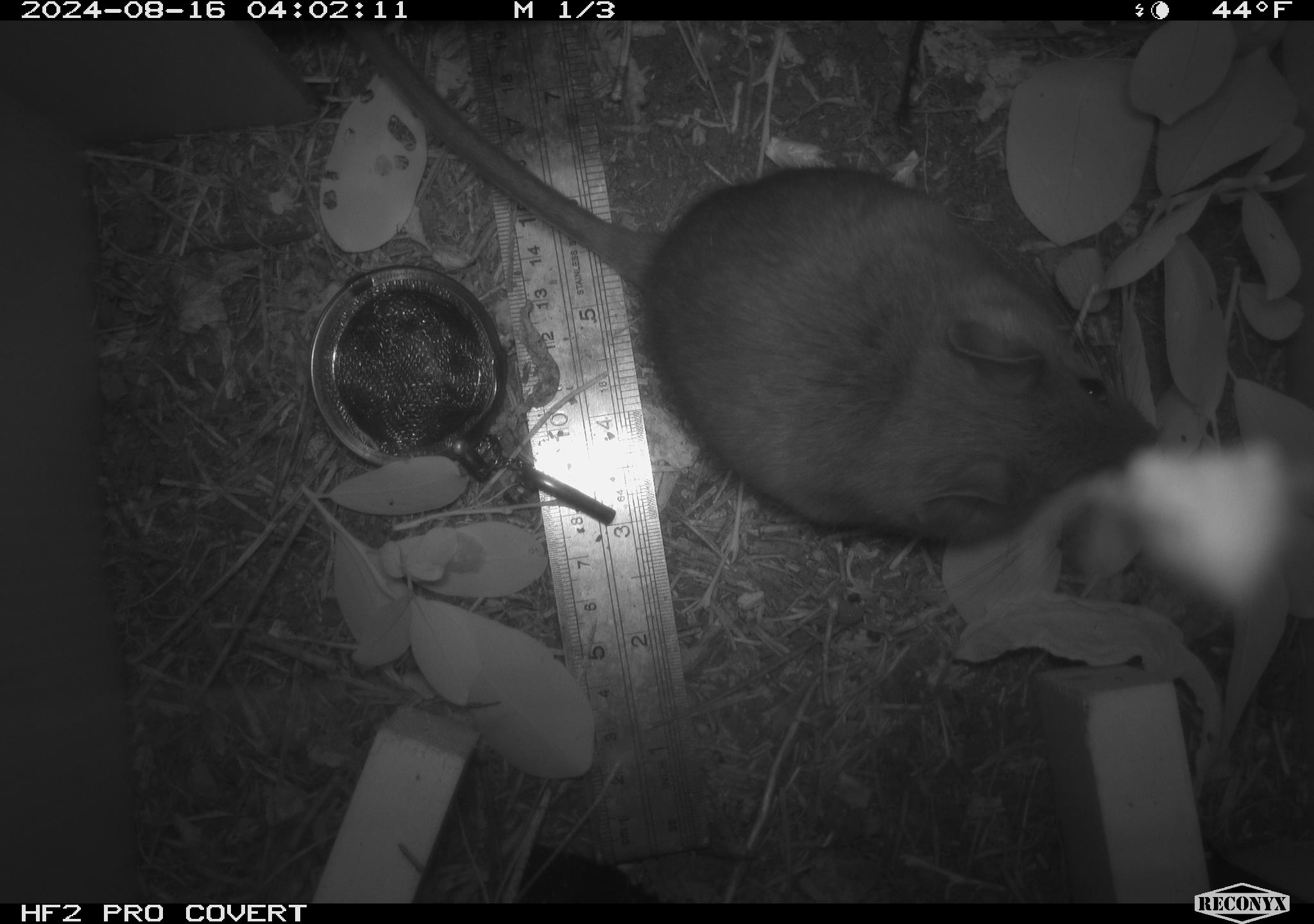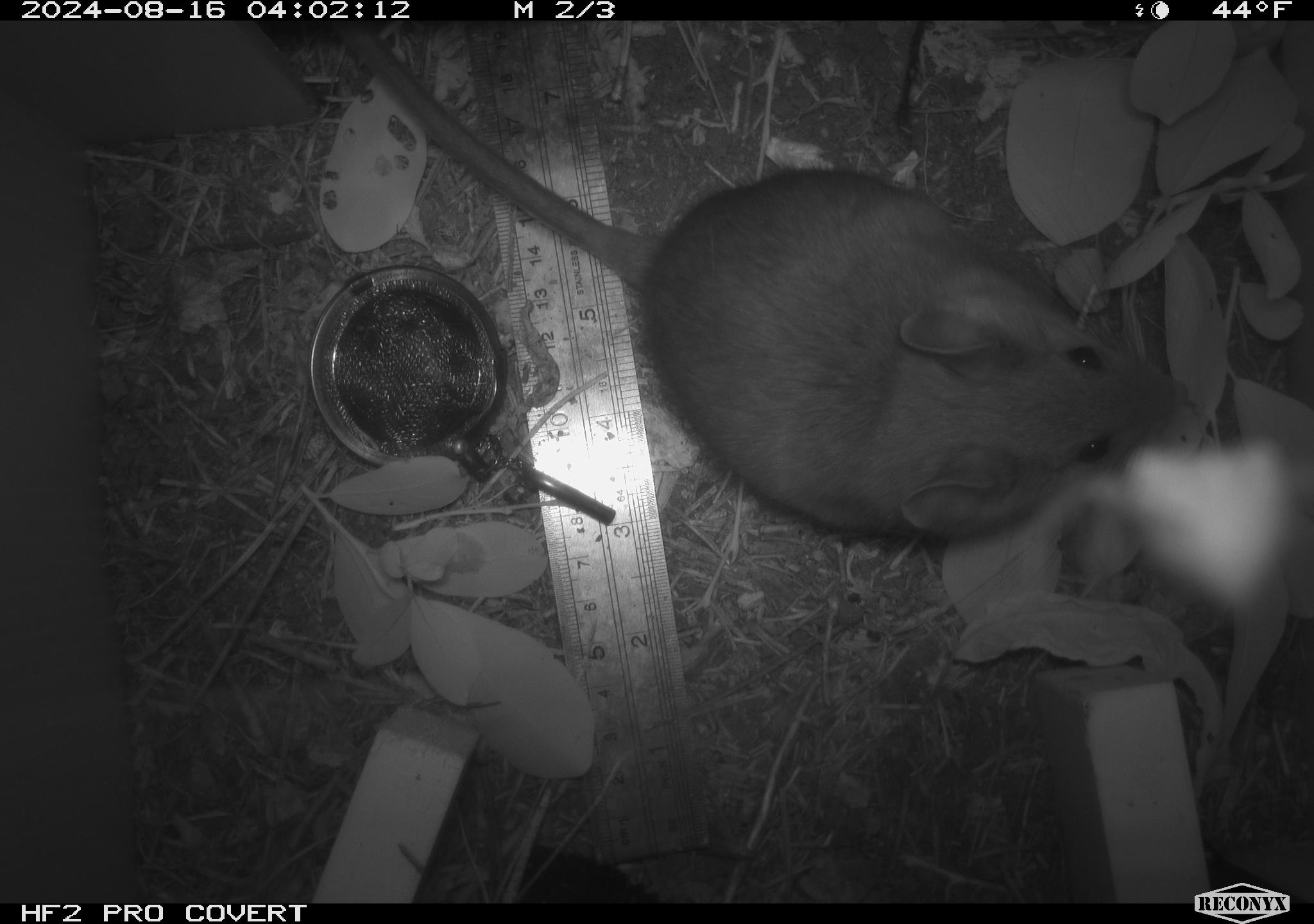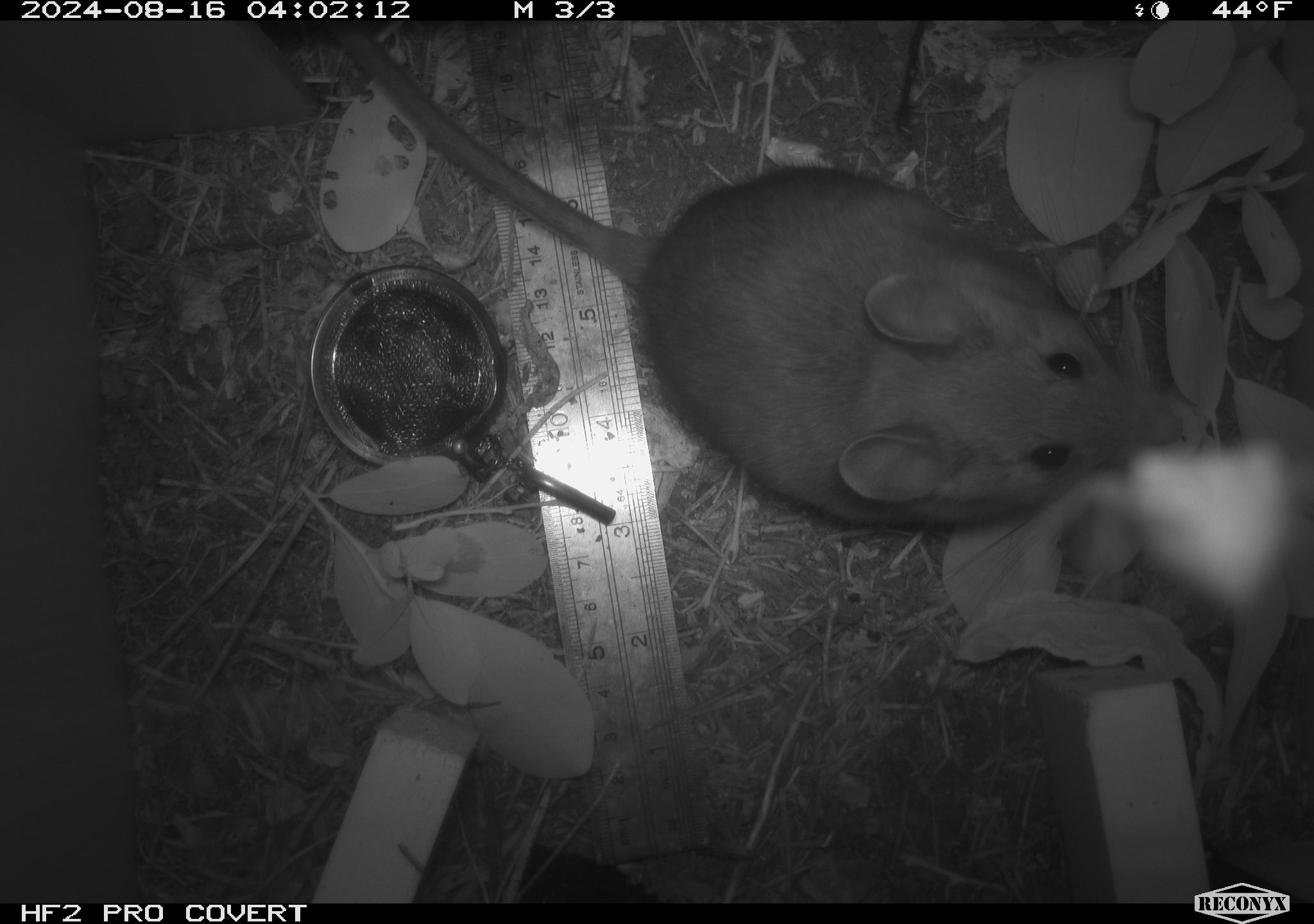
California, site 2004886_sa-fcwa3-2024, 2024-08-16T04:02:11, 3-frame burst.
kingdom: Animalia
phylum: Chordata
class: Mammalia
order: Rodentia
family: Cricetidae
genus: Neotoma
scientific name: Neotoma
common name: pack rat or woodrat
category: neotoma species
Neotoma species (pack rat or woodrat) (Neotoma).